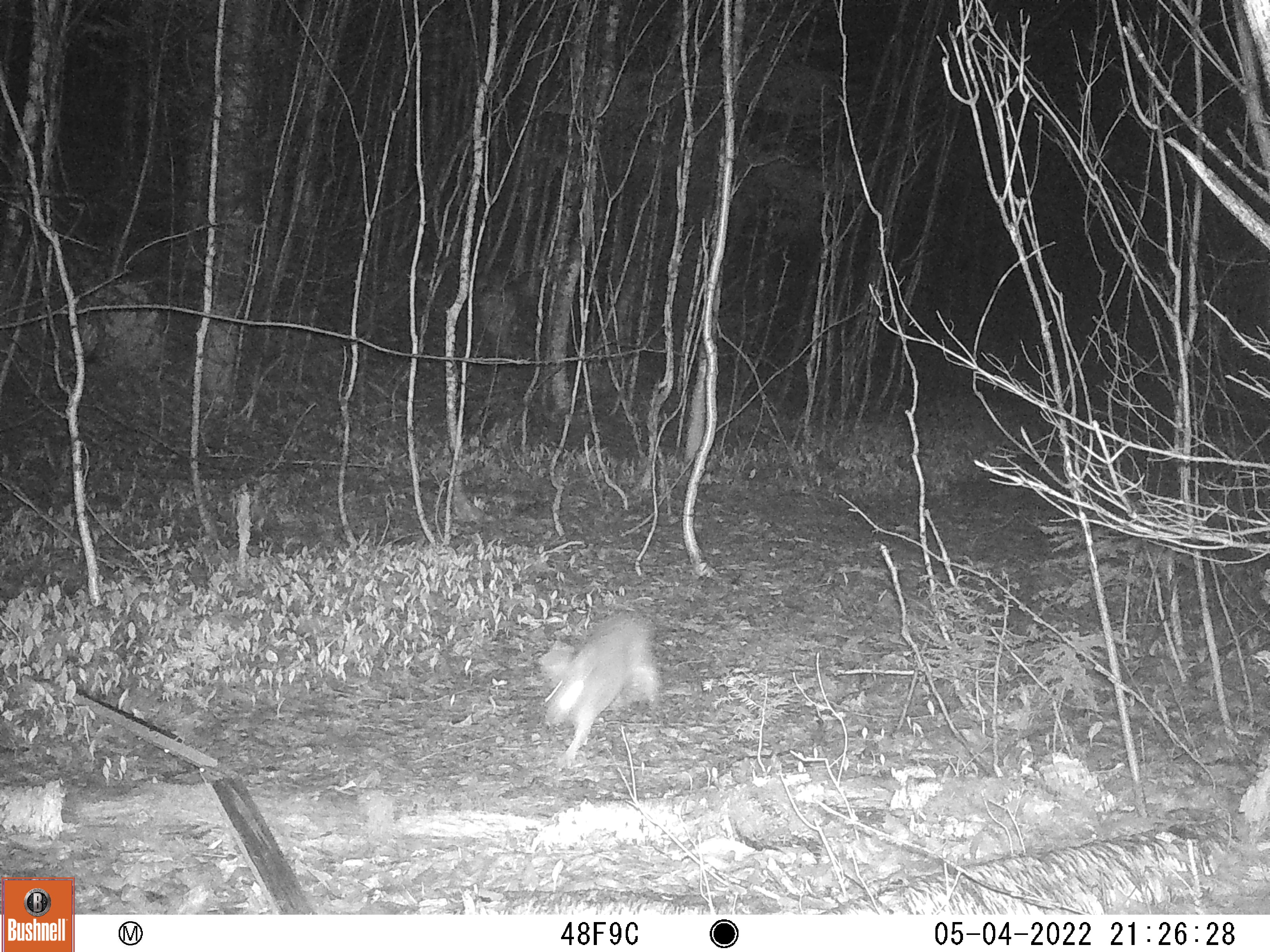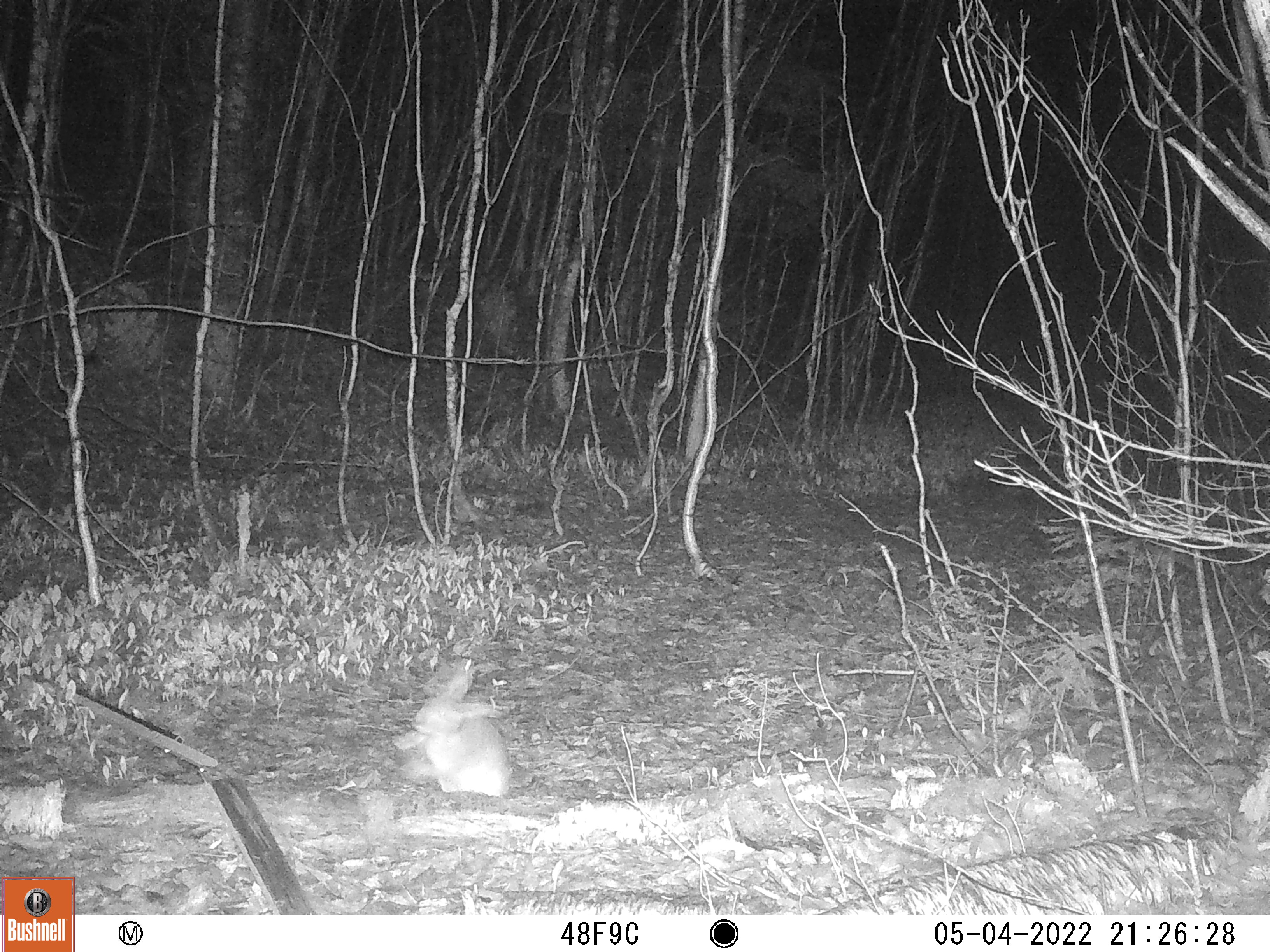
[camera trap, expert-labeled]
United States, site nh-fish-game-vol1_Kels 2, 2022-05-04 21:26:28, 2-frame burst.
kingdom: Animalia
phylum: Chordata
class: Mammalia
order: Lagomorpha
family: Leporidae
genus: Lepus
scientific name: Lepus americanus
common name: snowshoe hare